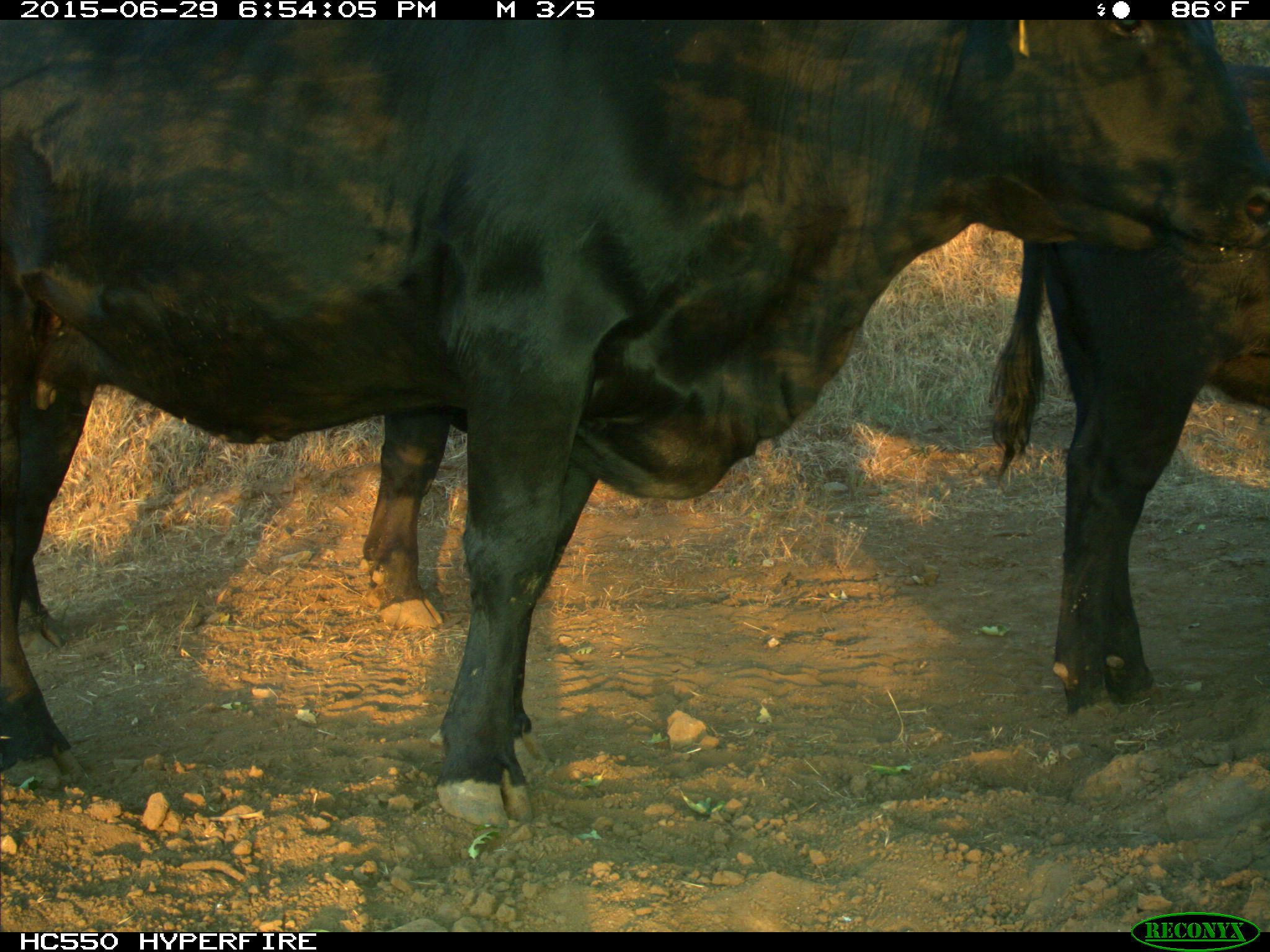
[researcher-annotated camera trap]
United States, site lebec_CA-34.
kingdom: Animalia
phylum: Chordata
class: Mammalia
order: Artiodactyla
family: Bovidae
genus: Bos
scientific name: Bos taurus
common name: domestic cow